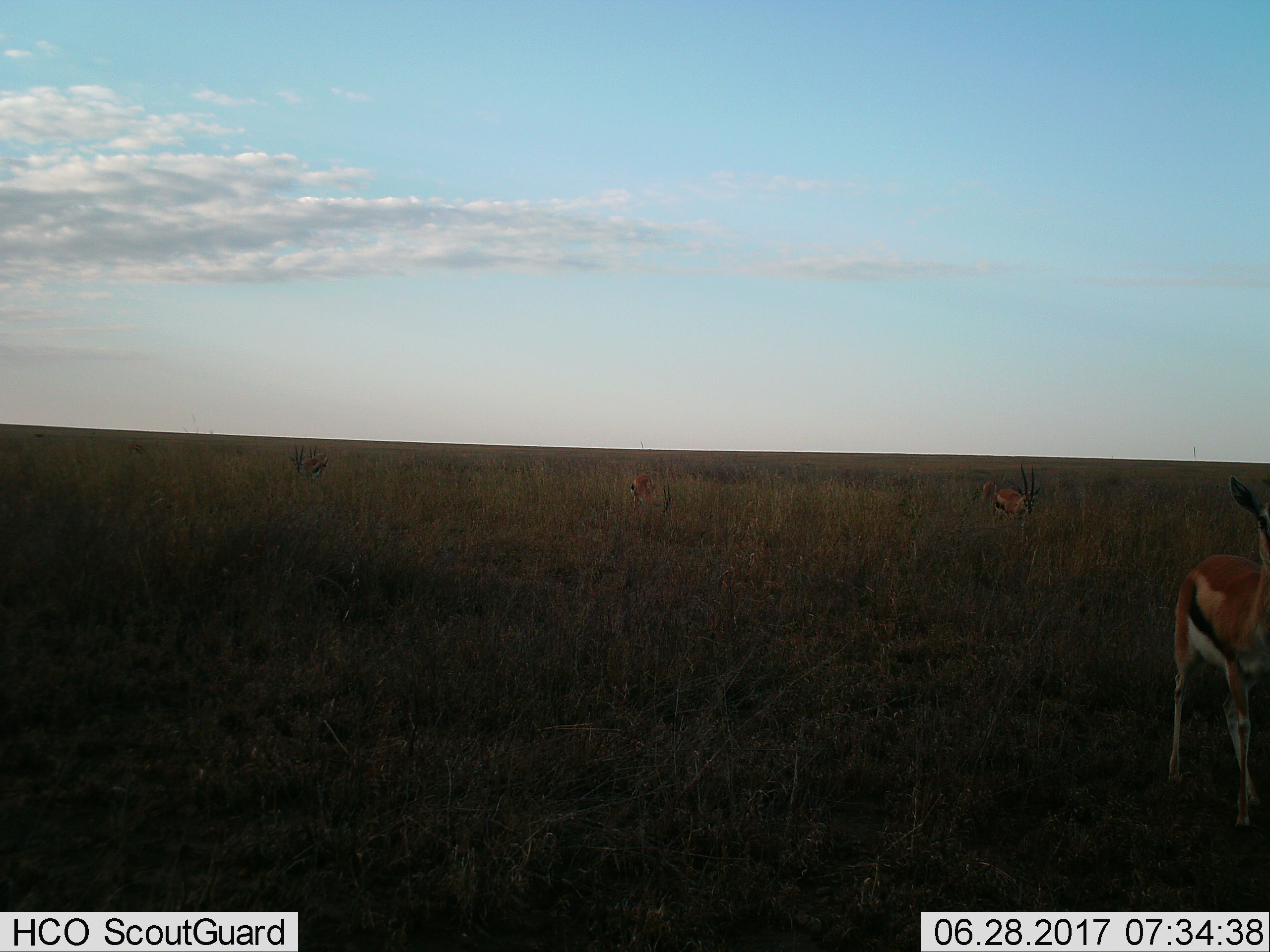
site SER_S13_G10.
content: unidentified animal